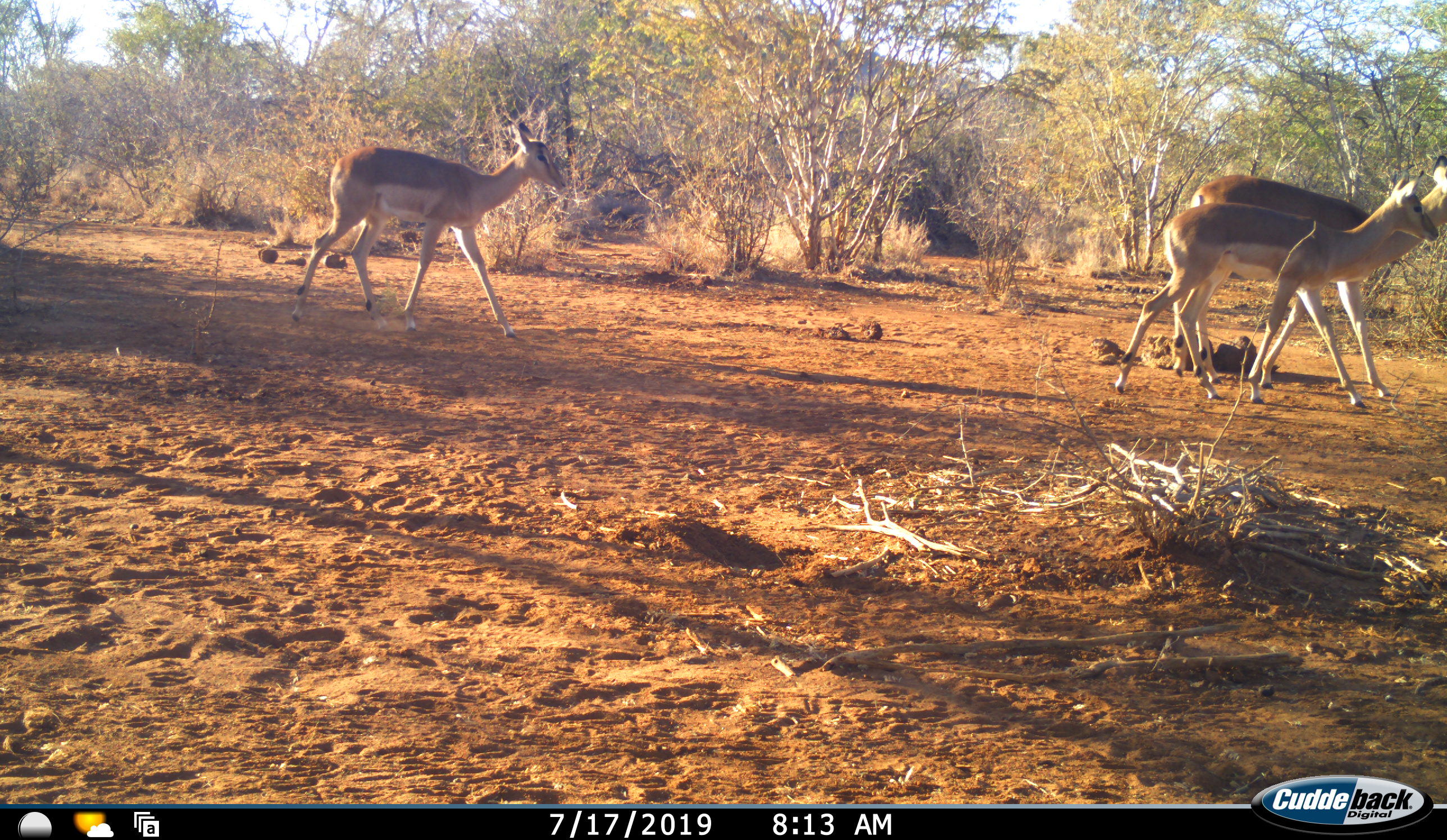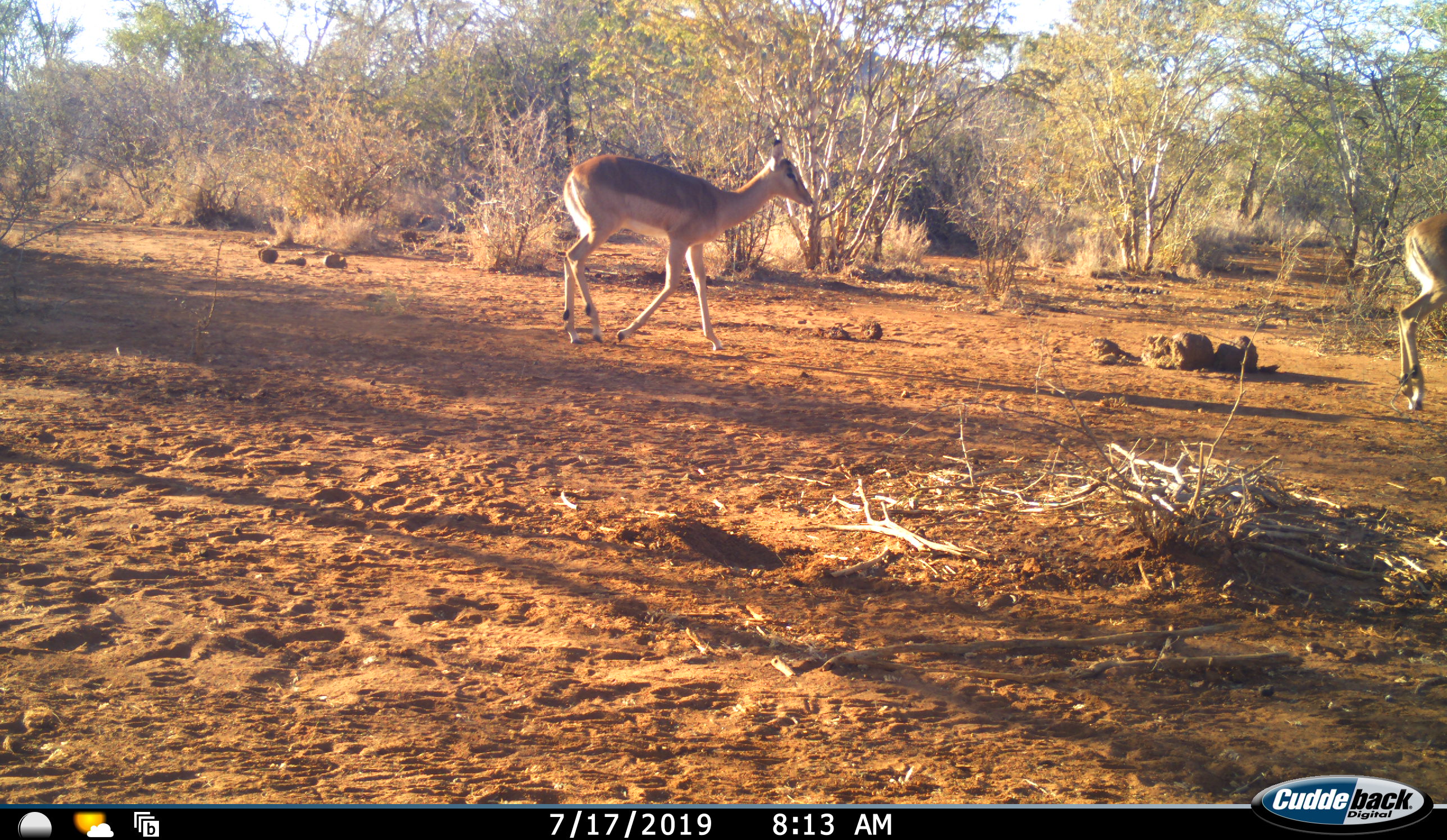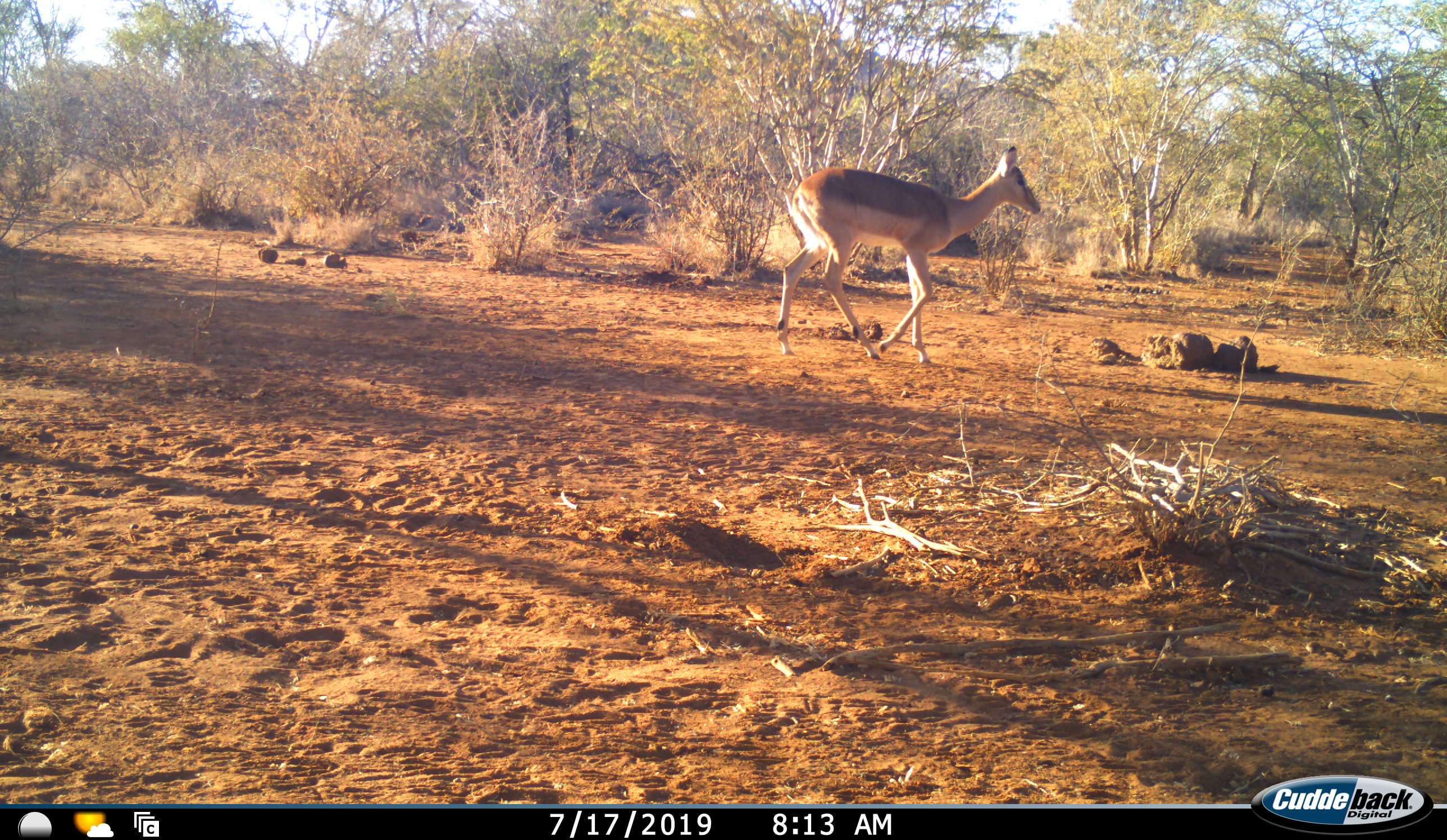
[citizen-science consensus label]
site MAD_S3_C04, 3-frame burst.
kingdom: Animalia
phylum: Chordata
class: Mammalia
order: Artiodactyla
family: Bovidae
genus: Aepyceros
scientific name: Aepyceros melampus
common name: impala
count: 3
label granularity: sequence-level